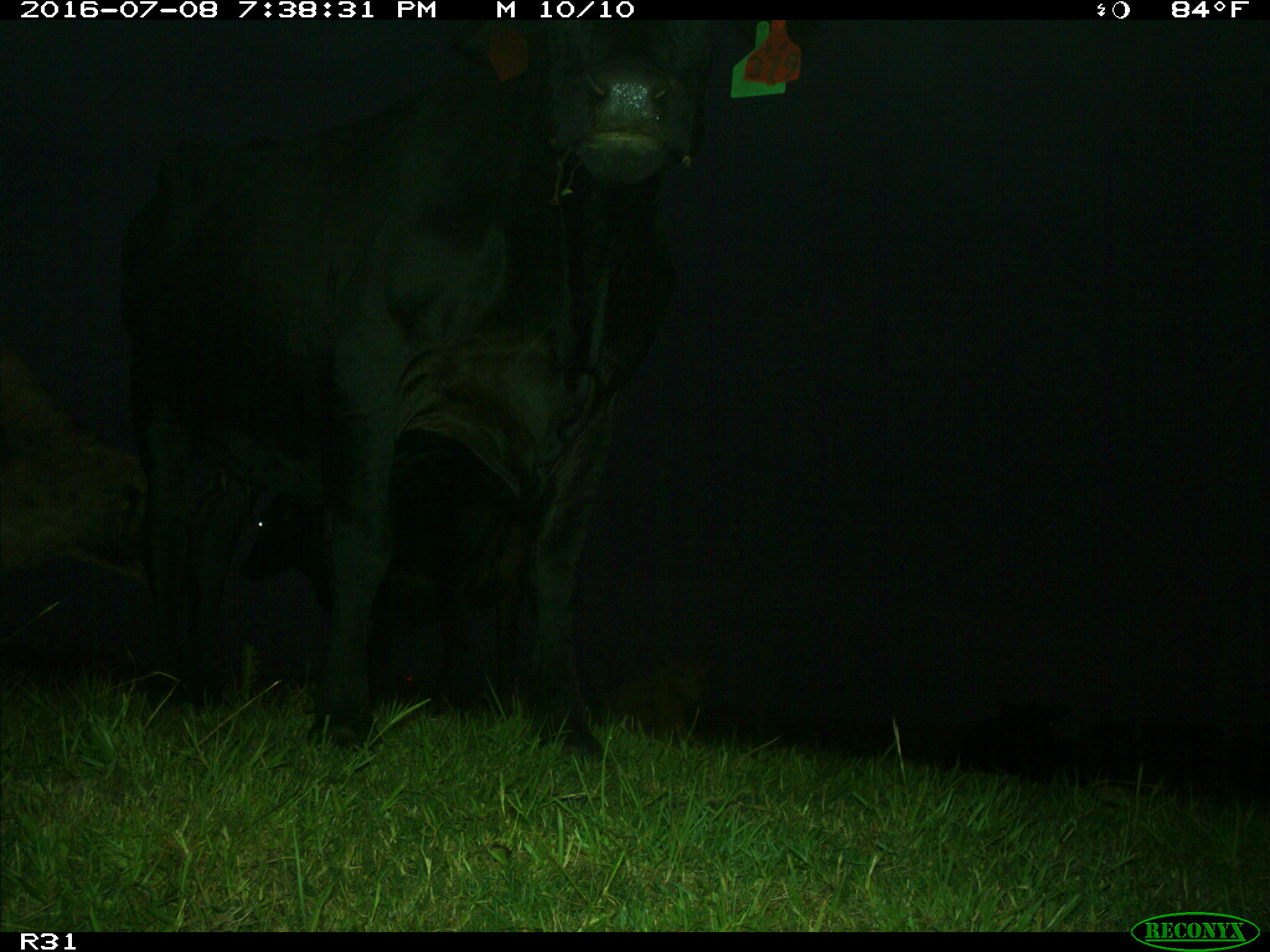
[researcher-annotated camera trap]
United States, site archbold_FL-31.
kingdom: Animalia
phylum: Chordata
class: Mammalia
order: Artiodactyla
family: Bovidae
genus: Bos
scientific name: Bos taurus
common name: domestic cow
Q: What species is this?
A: Bos taurus (domestic cow).